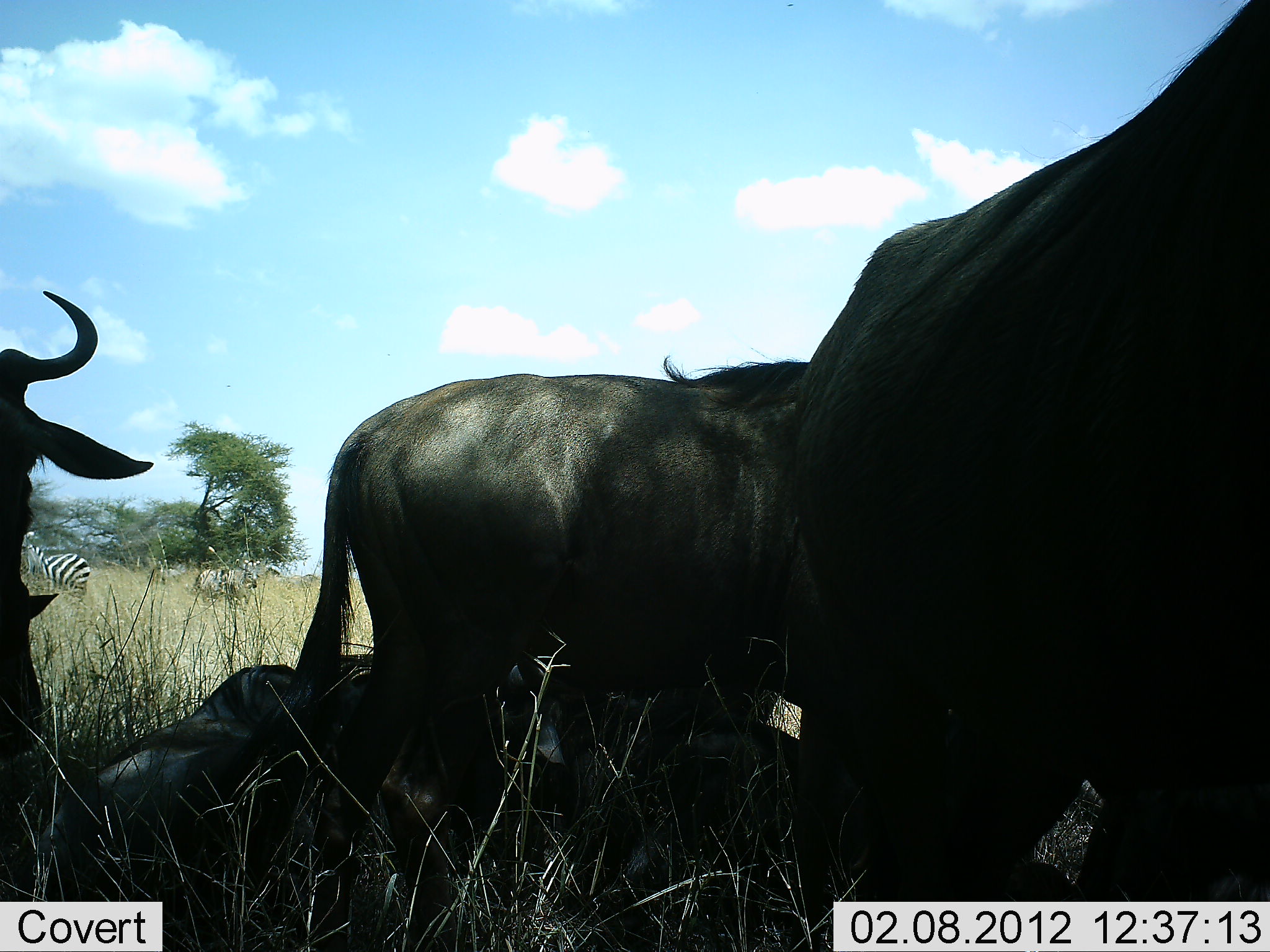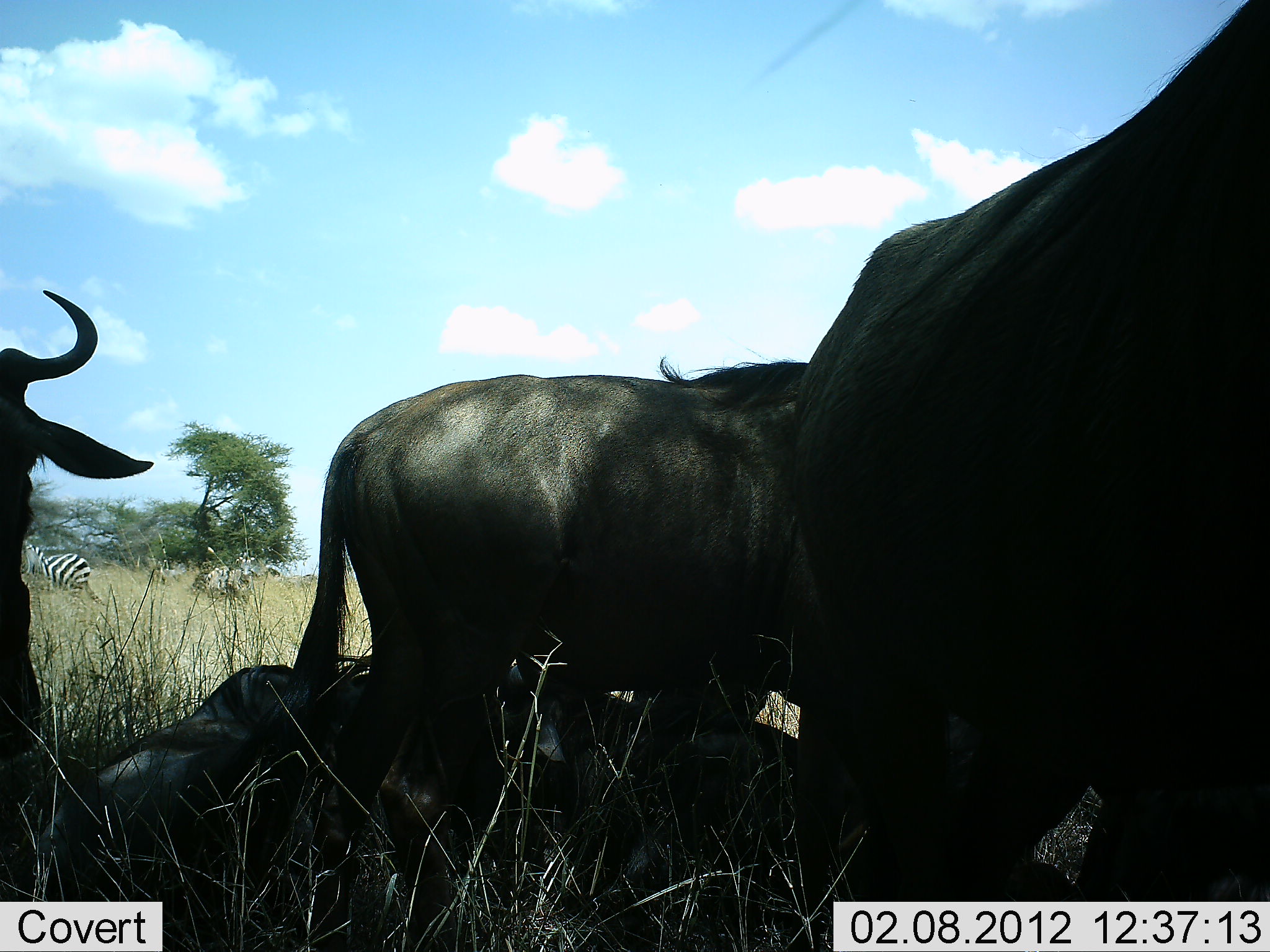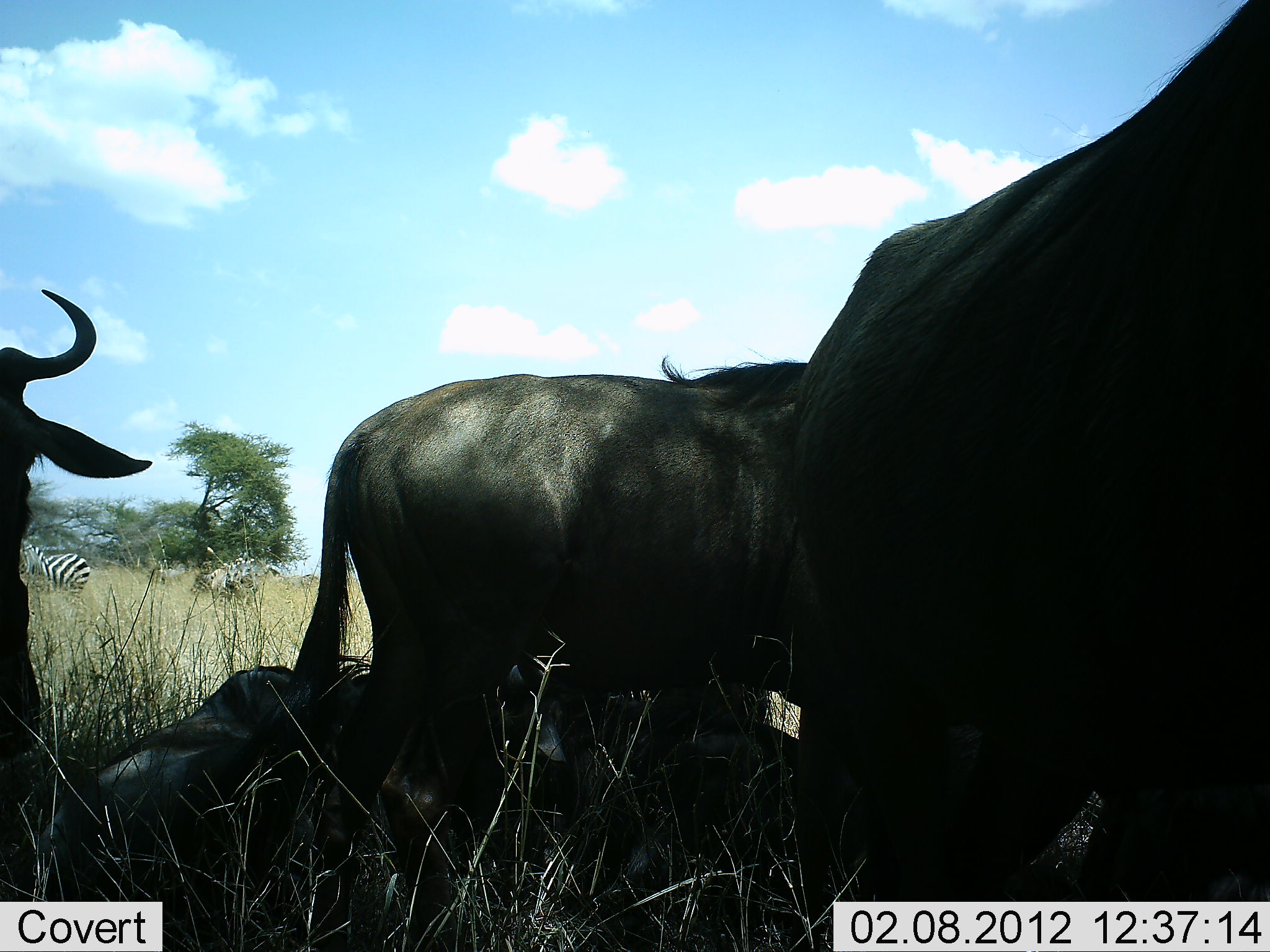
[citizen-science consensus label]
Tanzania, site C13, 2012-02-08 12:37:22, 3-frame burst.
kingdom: Animalia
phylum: Chordata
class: Mammalia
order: Artiodactyla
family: Bovidae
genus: Connochaetes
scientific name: Connochaetes taurinus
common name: blue wildebeest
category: wildebeest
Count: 4.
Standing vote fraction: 87%.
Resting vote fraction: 93%.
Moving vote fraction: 0%.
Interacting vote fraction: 7%.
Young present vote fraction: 0%.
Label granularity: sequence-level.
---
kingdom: Animalia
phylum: Chordata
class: Mammalia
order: Perissodactyla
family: Equidae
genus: Equus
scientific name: Equus quagga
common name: plains zebra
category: zebra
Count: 2.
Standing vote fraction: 80%.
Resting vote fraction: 0%.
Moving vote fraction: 27%.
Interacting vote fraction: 0%.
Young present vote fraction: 0%.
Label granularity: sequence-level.